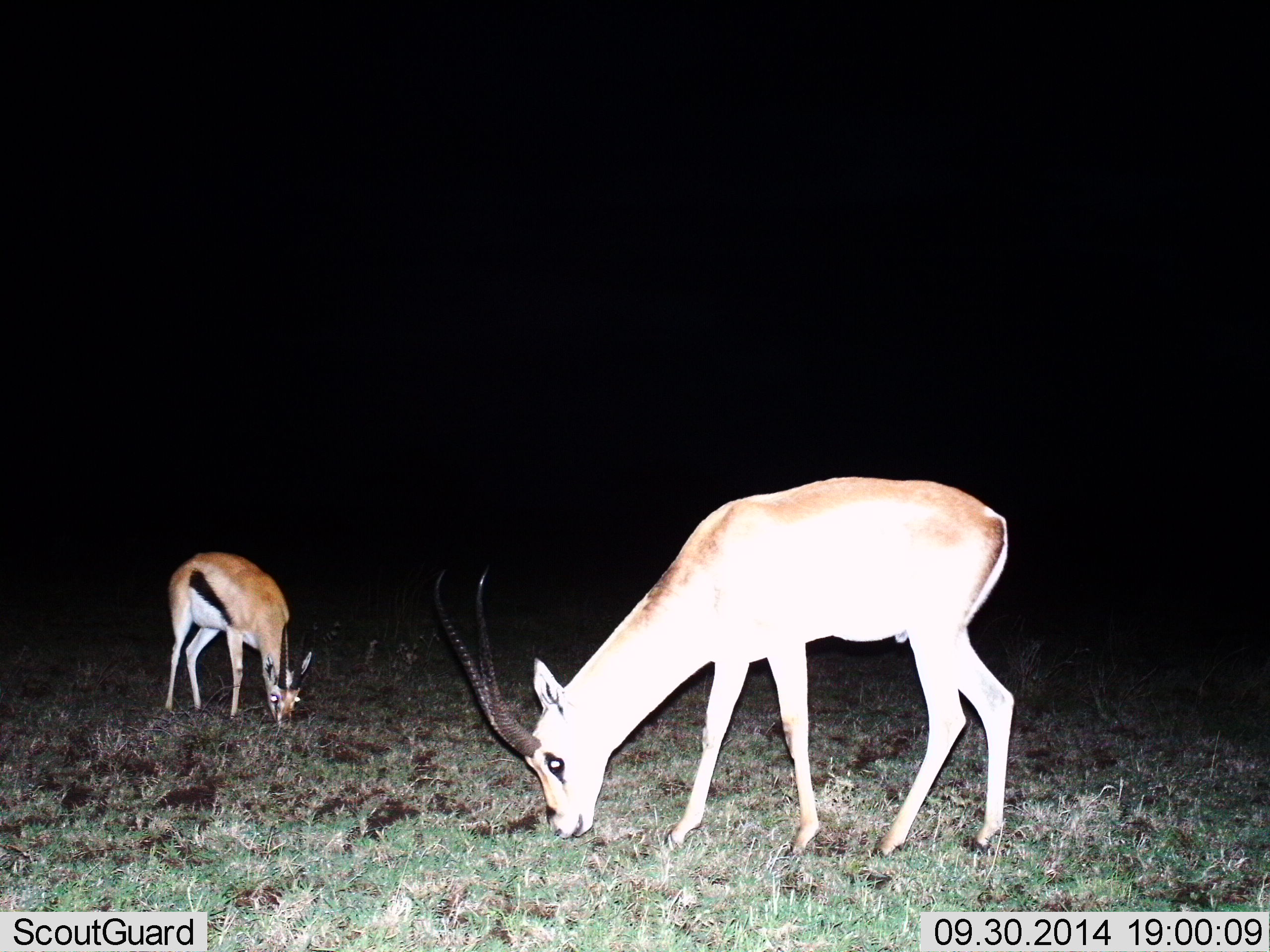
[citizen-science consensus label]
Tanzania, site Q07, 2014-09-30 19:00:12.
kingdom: Animalia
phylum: Chordata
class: Mammalia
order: Artiodactyla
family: Bovidae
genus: Eudorcas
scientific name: Eudorcas thomsonii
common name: thomson's gazelle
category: gazellethomsons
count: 2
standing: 31%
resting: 0%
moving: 0%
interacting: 0%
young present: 0%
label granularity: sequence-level